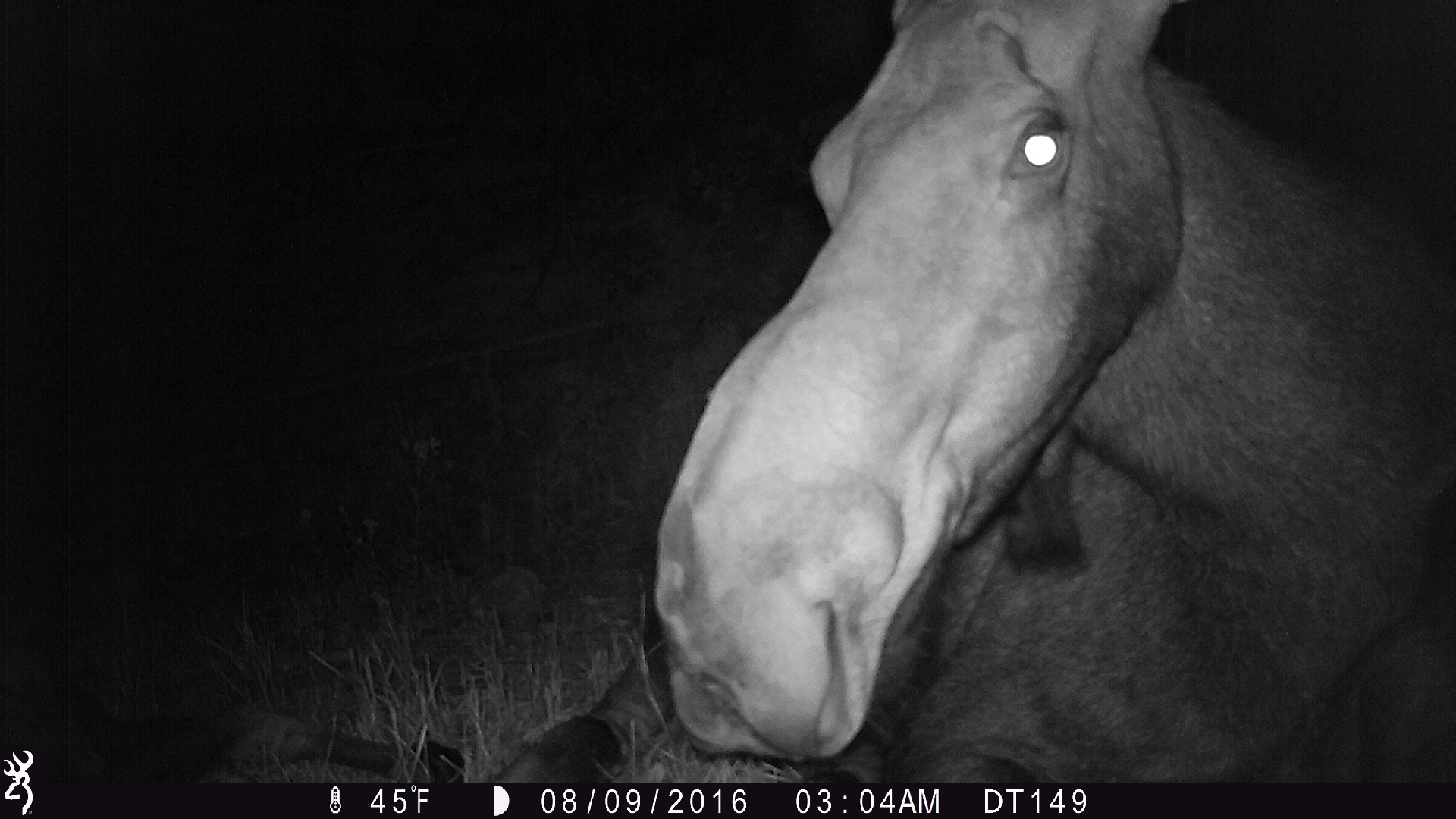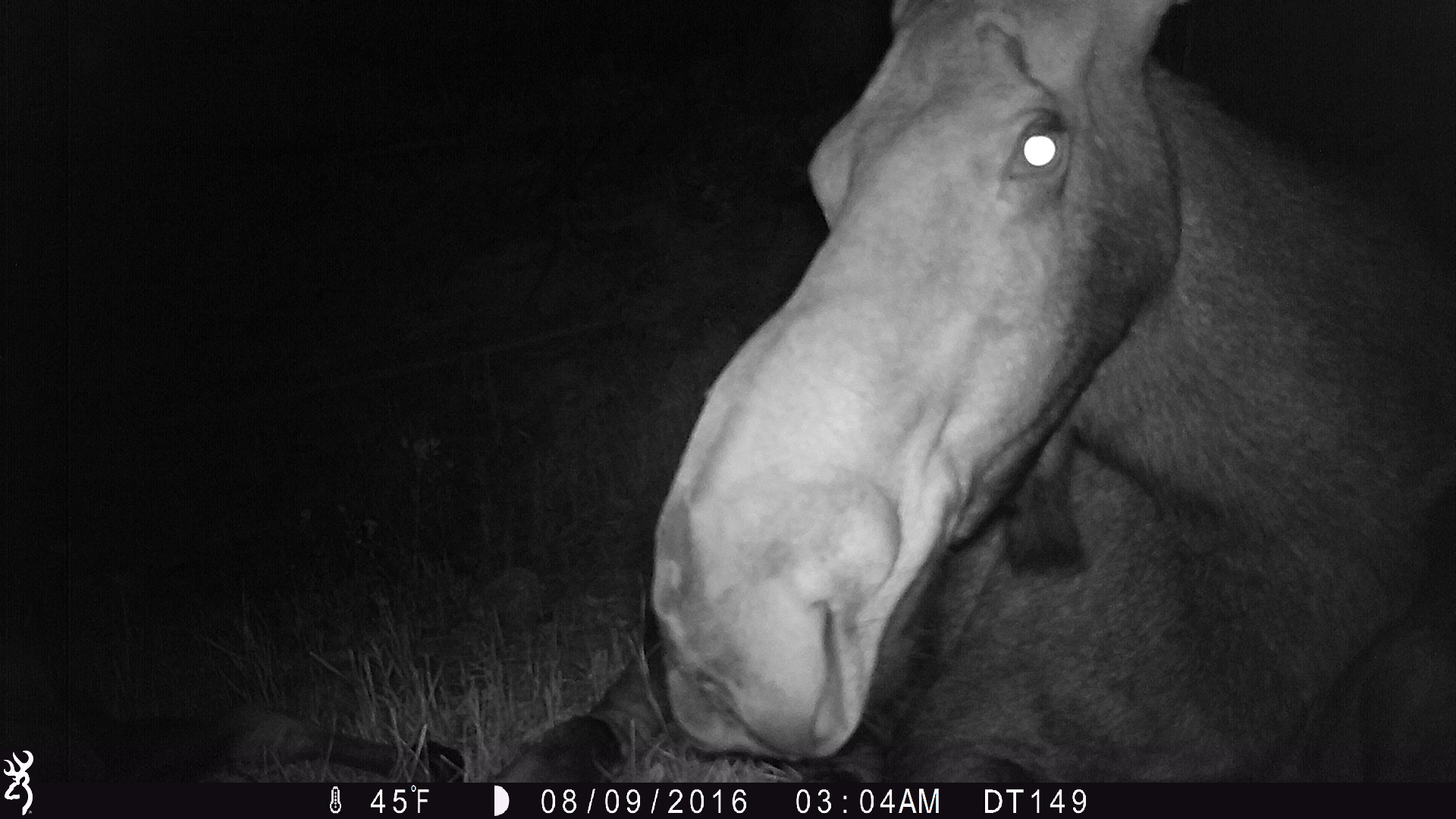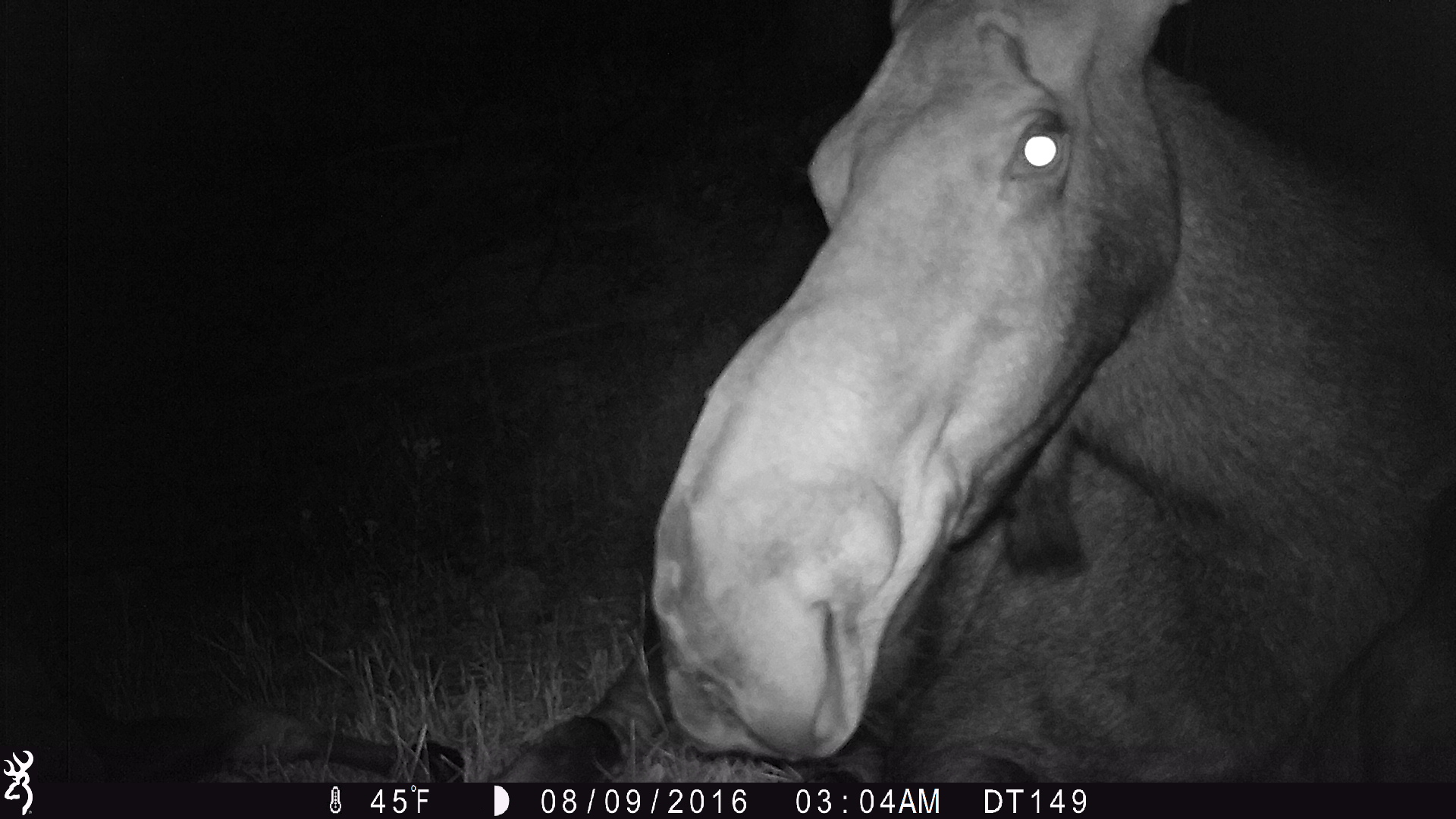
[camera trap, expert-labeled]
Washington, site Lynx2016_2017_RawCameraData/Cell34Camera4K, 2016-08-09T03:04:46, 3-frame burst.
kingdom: Animalia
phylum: Chordata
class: Mammalia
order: Artiodactyla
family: Cervidae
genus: Alces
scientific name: Alces alces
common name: moose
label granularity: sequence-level